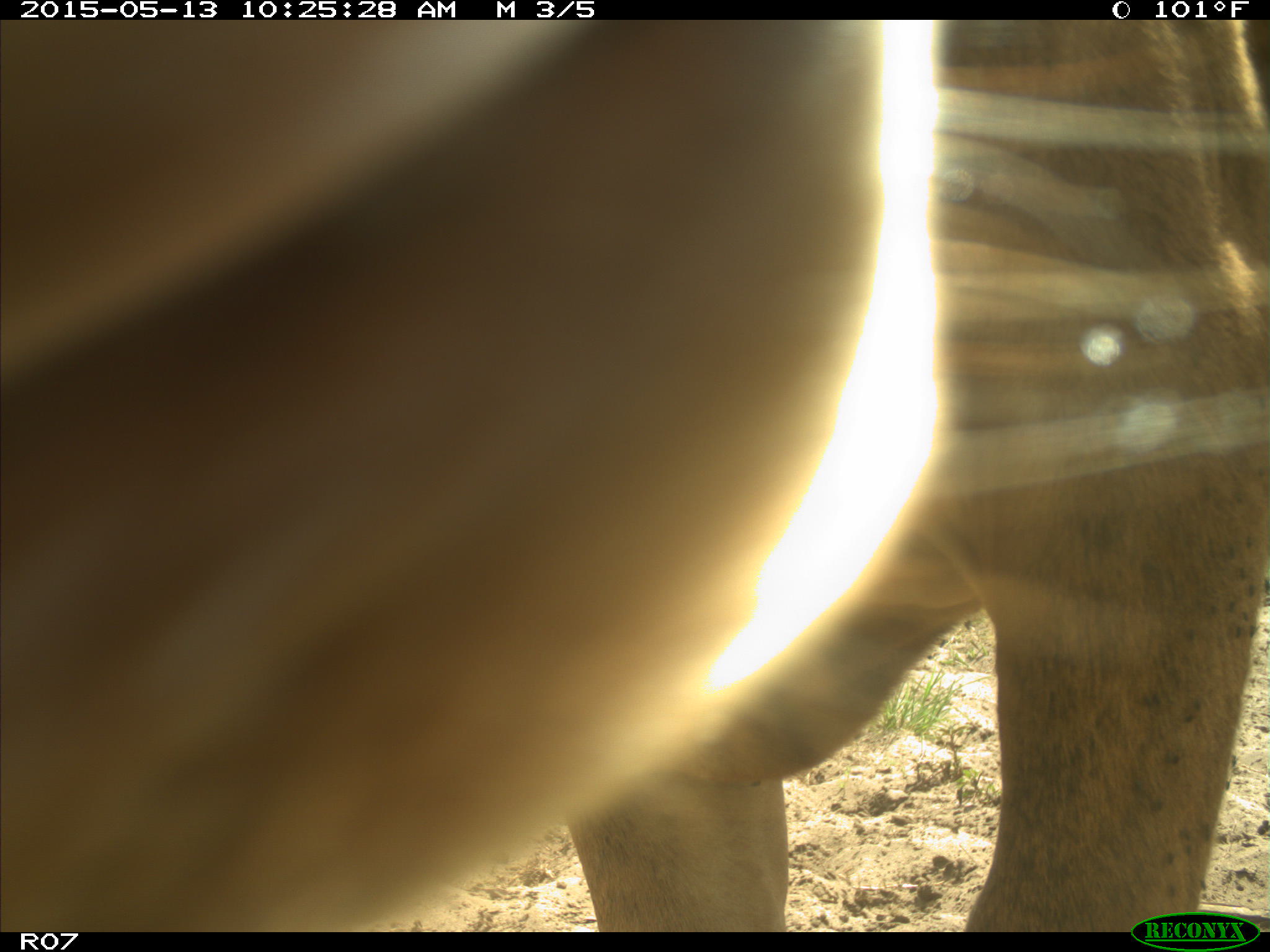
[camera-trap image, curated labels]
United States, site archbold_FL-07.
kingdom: Animalia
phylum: Chordata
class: Mammalia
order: Artiodactyla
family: Bovidae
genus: Bos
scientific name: Bos taurus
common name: domestic cow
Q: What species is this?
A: Bos taurus (domestic cow).